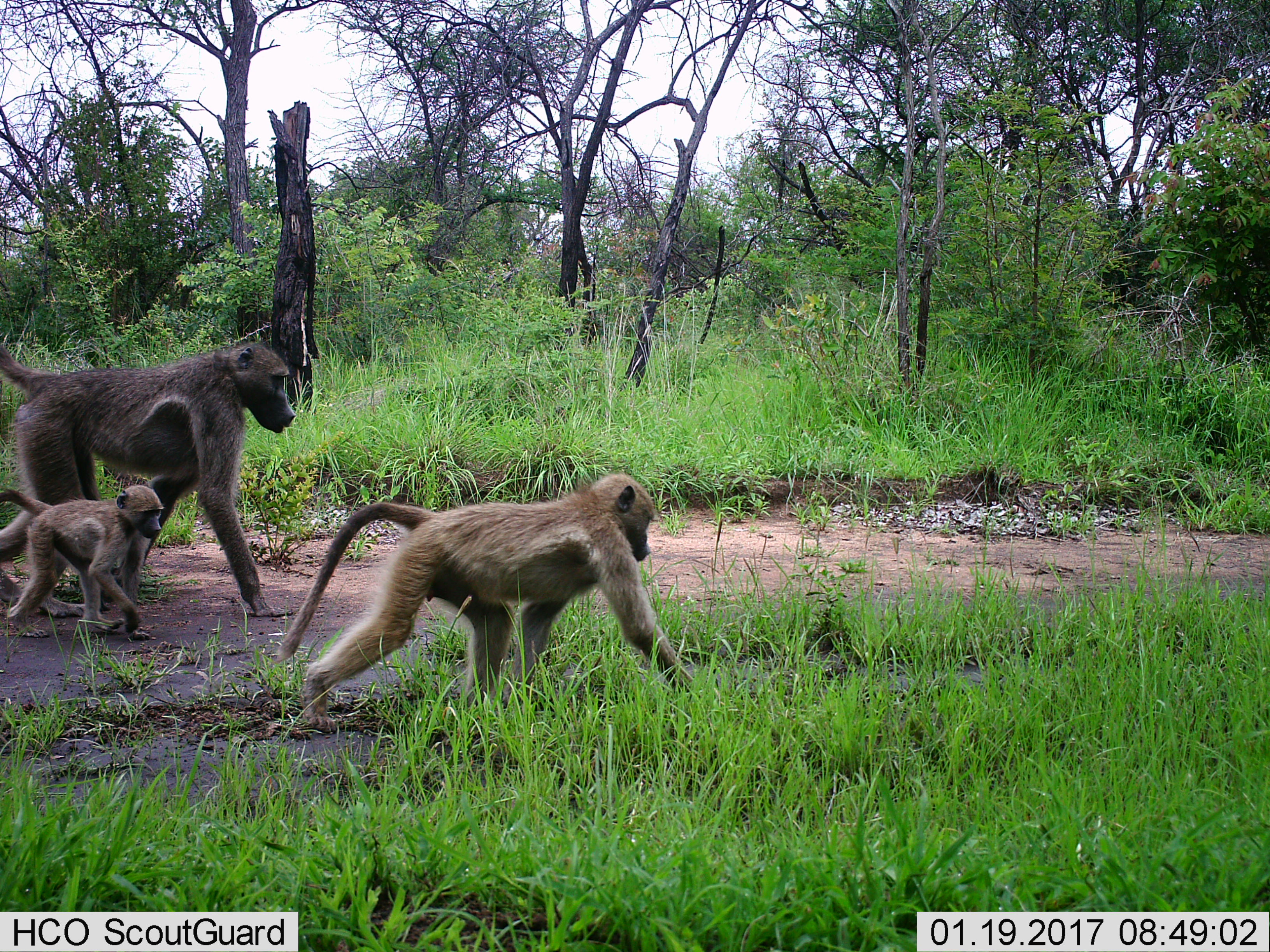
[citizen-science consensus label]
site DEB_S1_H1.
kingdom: Animalia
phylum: Chordata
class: Mammalia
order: Primates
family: Cercopithecidae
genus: Papio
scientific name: Papio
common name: baboon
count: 3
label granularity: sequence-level